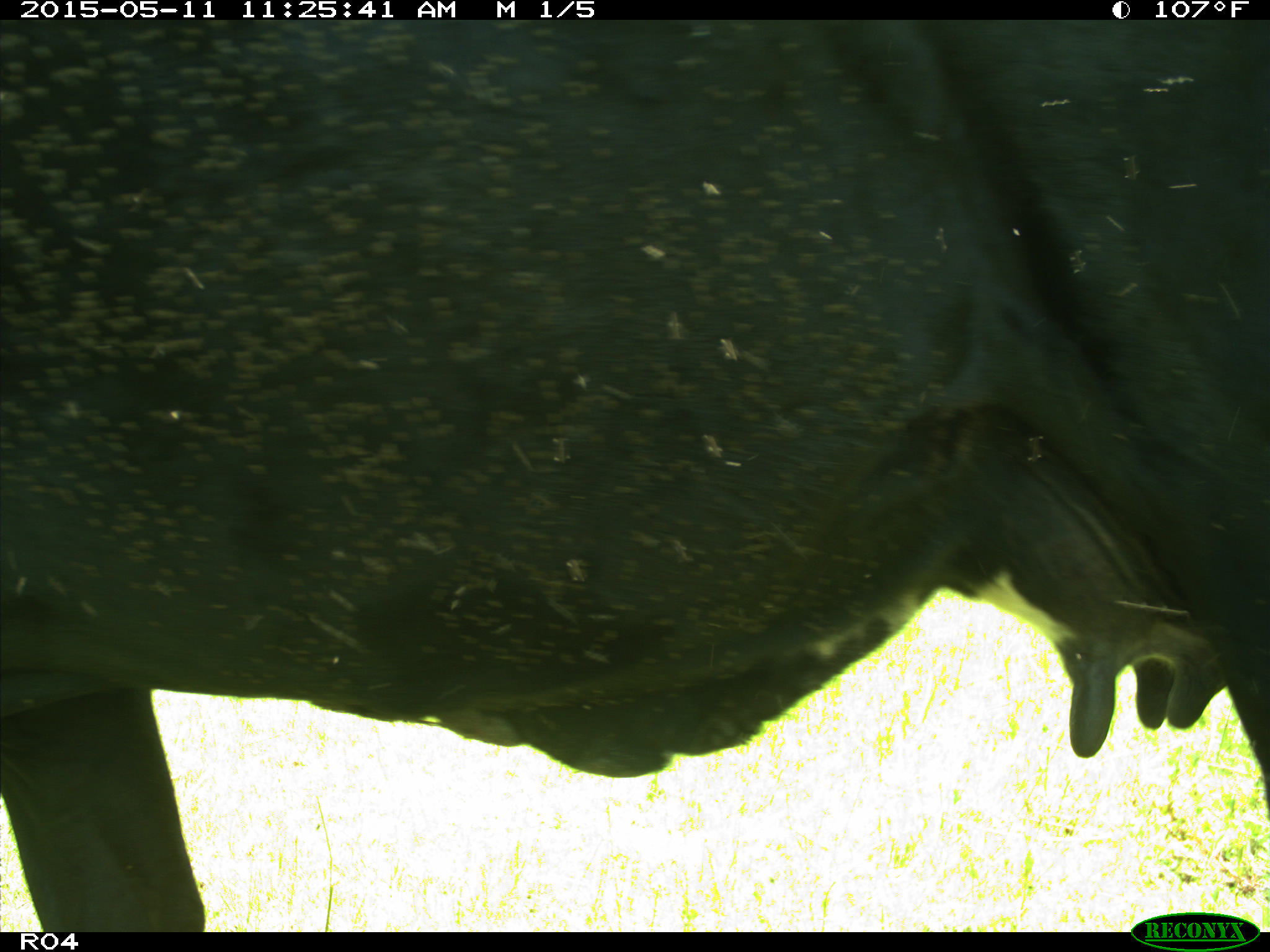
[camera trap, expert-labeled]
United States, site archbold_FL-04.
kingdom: Animalia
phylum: Chordata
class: Mammalia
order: Artiodactyla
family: Bovidae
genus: Bos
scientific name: Bos taurus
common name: domestic cow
Bos taurus (domestic cow).